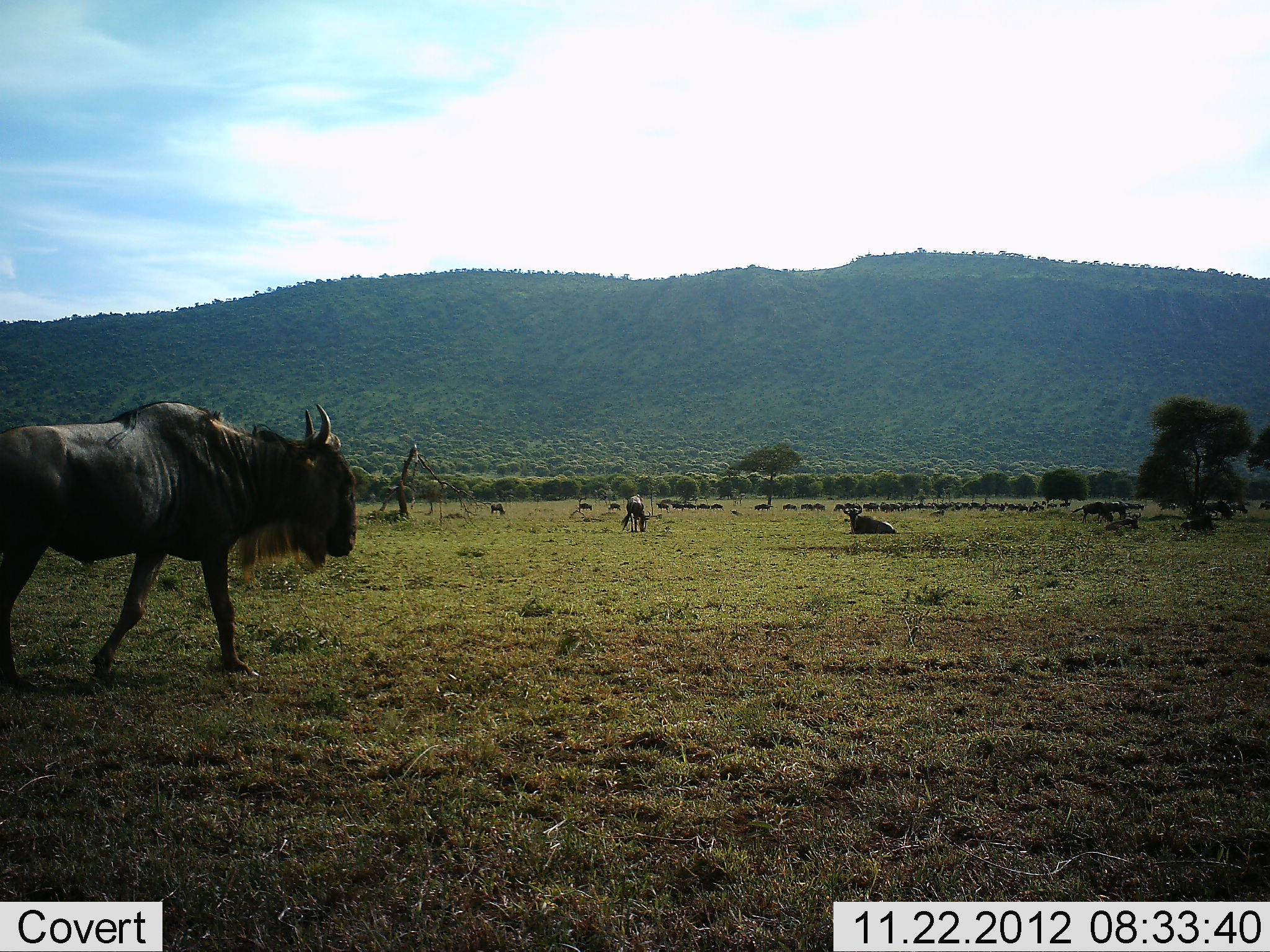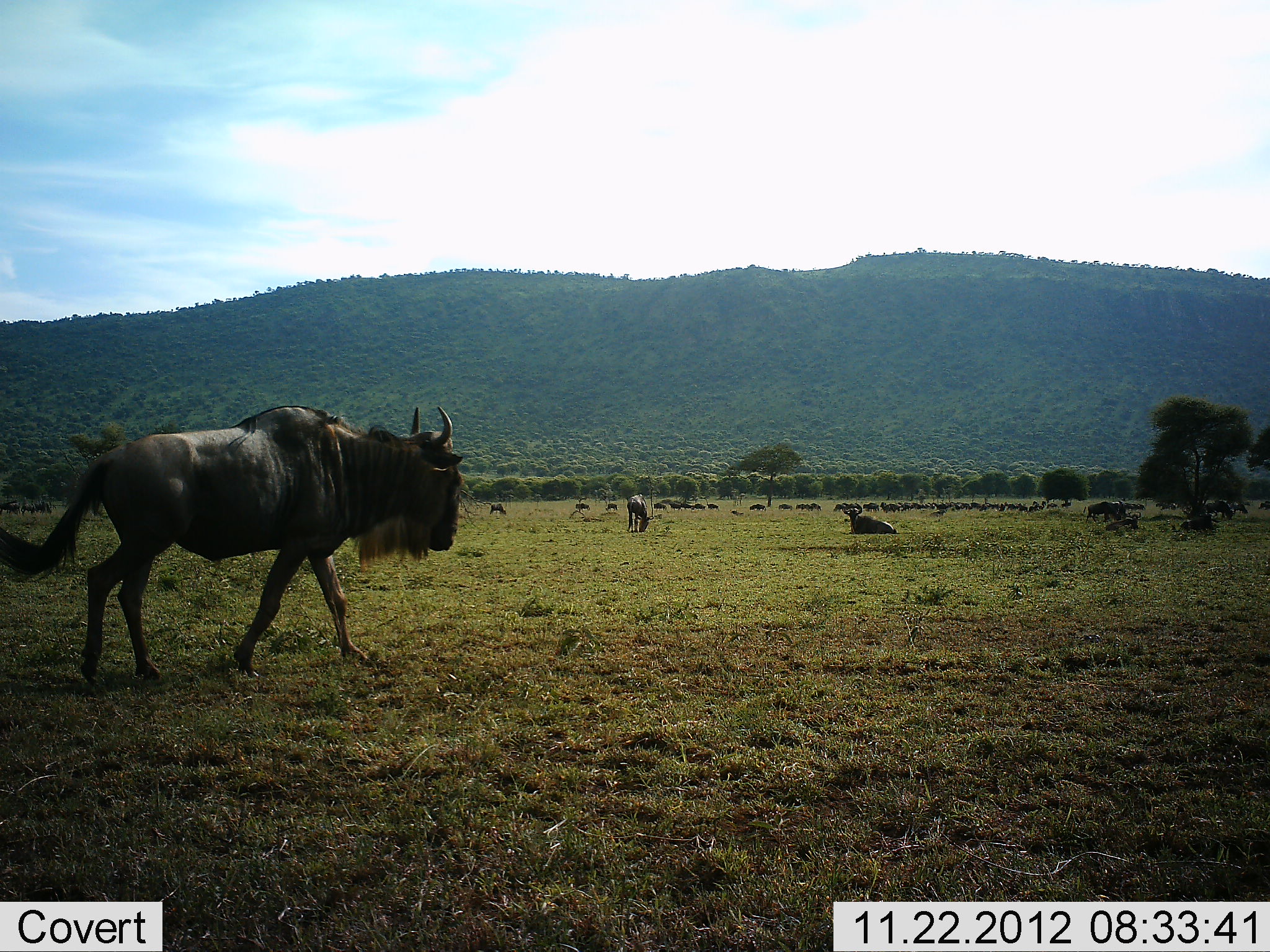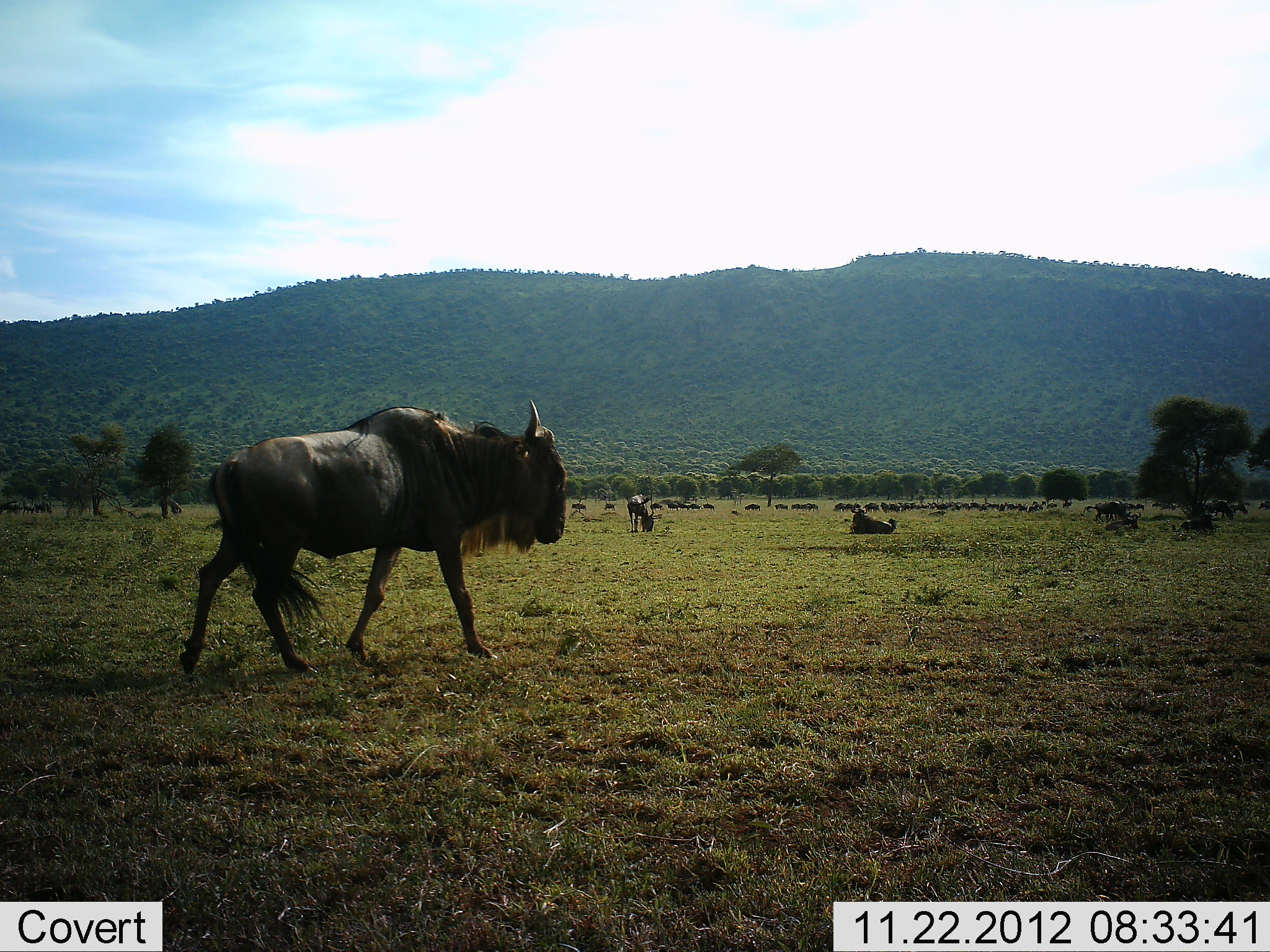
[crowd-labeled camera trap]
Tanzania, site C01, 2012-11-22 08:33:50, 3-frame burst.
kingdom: Animalia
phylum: Chordata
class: Mammalia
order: Artiodactyla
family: Bovidae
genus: Connochaetes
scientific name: Connochaetes taurinus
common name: blue wildebeest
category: wildebeest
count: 11-50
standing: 35%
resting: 74%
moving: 87%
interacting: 3%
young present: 0%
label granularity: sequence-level